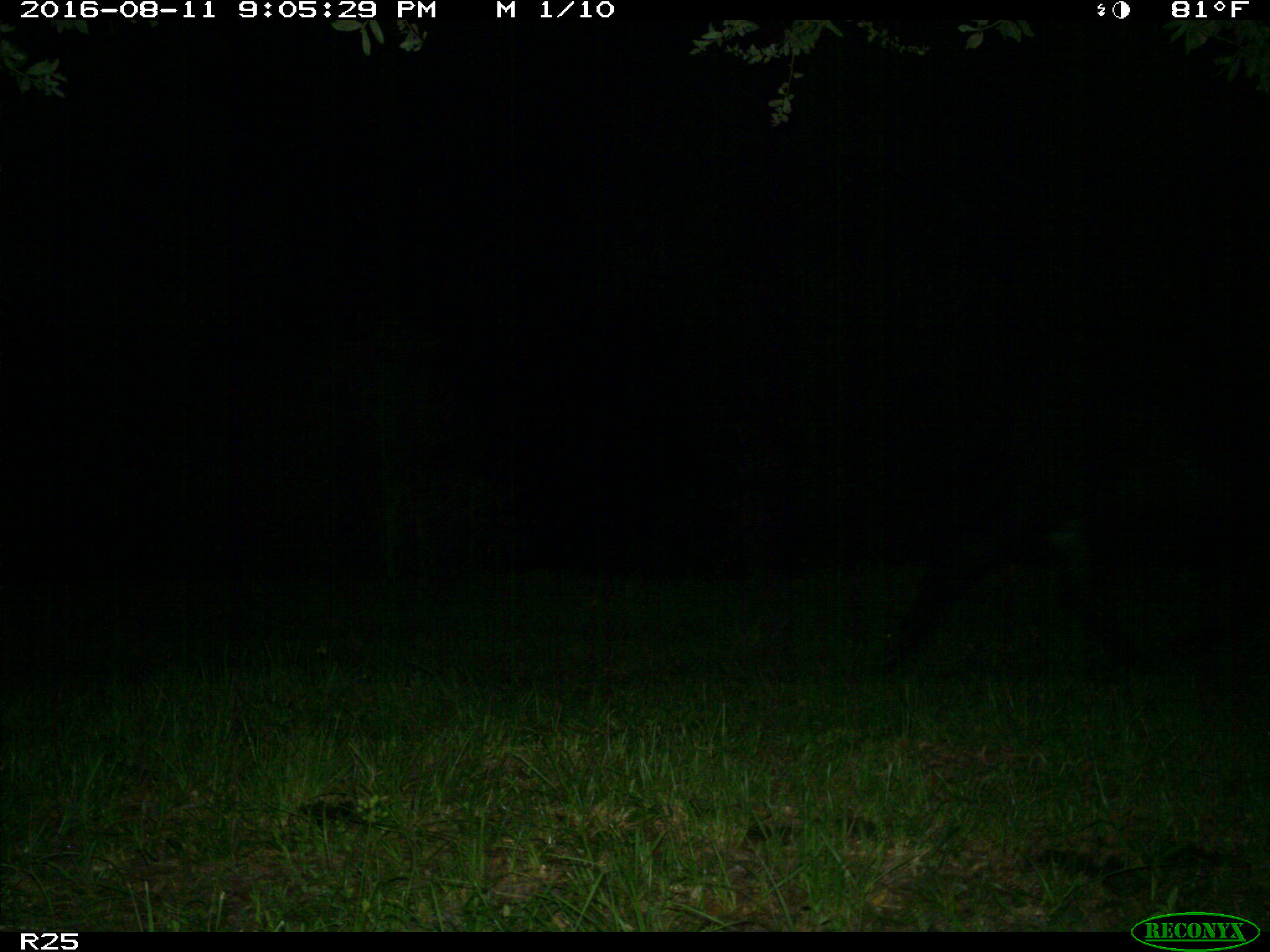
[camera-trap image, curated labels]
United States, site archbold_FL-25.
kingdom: Animalia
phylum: Chordata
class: Mammalia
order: Artiodactyla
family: Bovidae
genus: Bos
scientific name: Bos taurus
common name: domestic cow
Bos taurus (domestic cow).